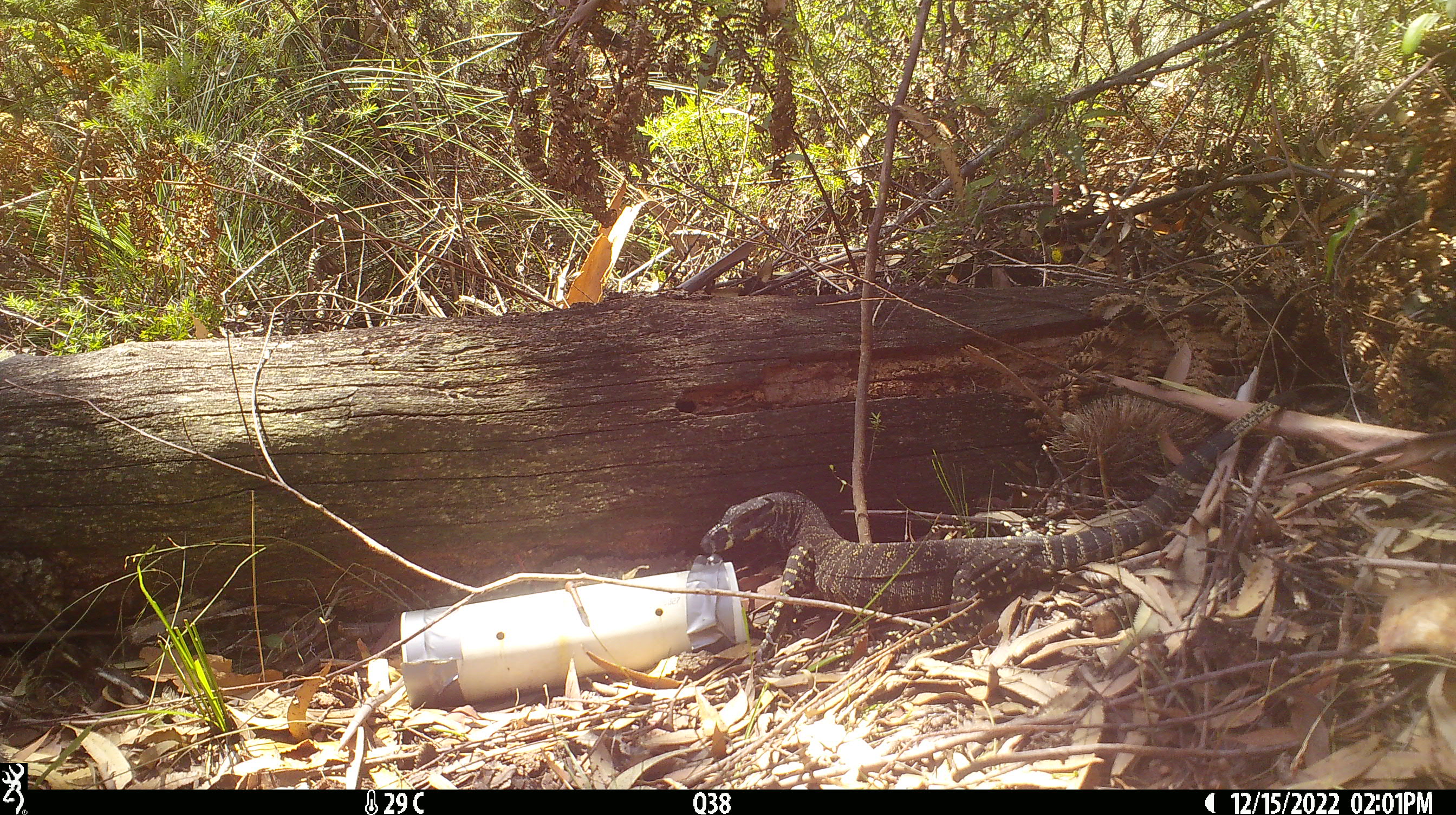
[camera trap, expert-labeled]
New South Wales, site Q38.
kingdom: Animalia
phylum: Chordata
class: Reptilia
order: Squamata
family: Varanidae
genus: Varanus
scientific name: Varanus varius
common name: lace monitor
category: goanna